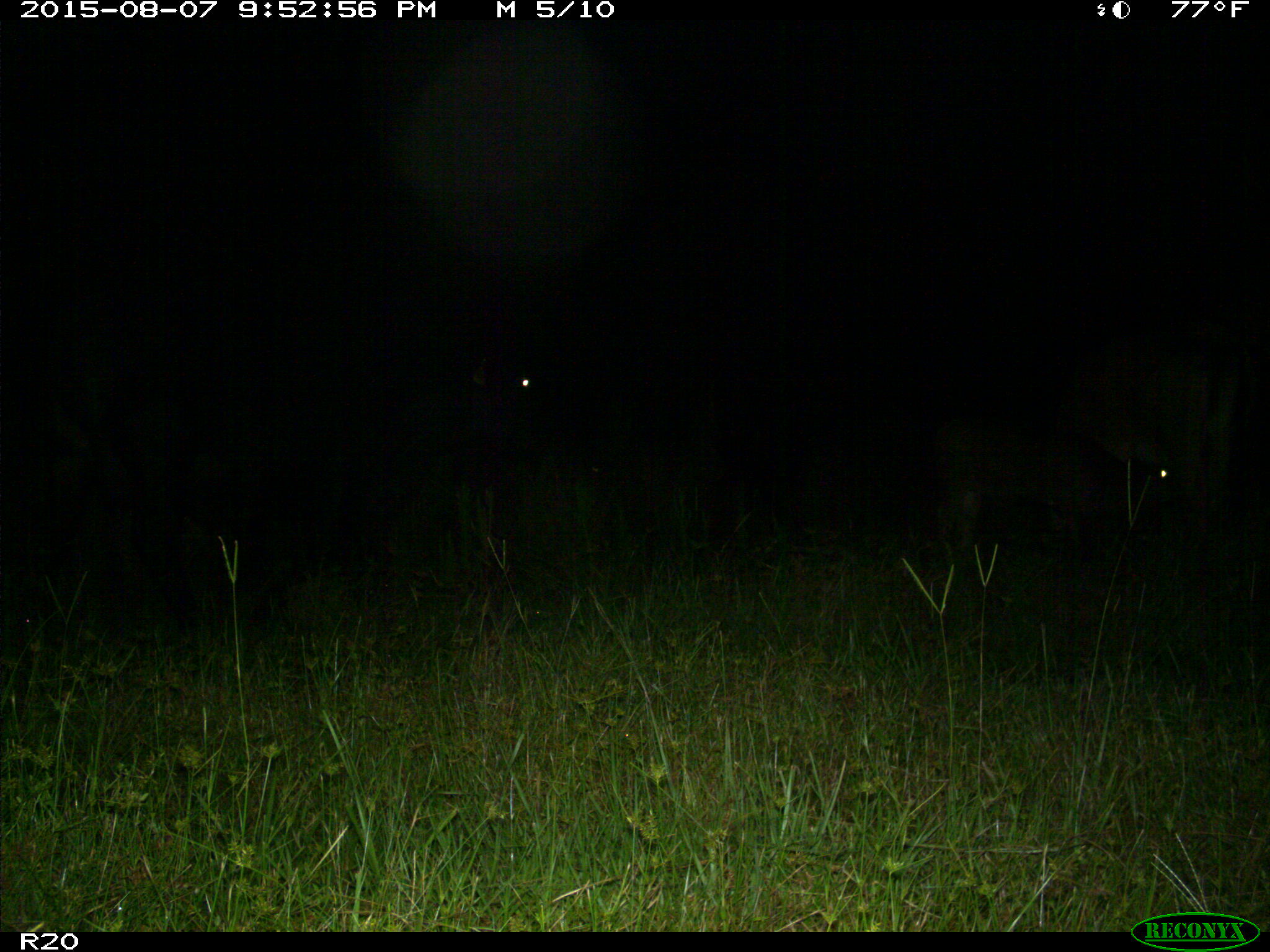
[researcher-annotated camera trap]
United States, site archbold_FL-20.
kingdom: Animalia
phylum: Chordata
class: Mammalia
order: Artiodactyla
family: Bovidae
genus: Bos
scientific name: Bos taurus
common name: domestic cow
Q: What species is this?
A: Bos taurus (domestic cow).